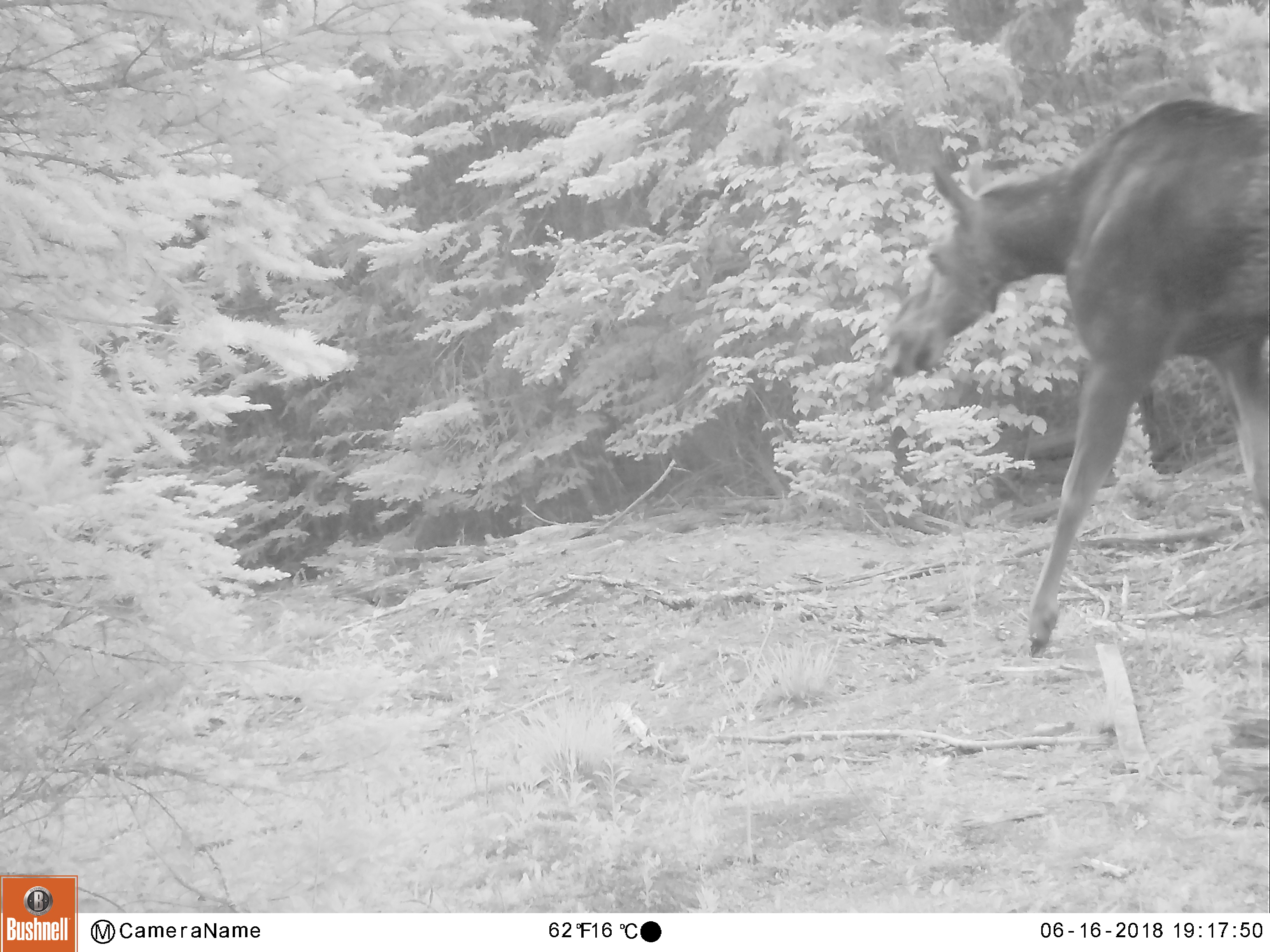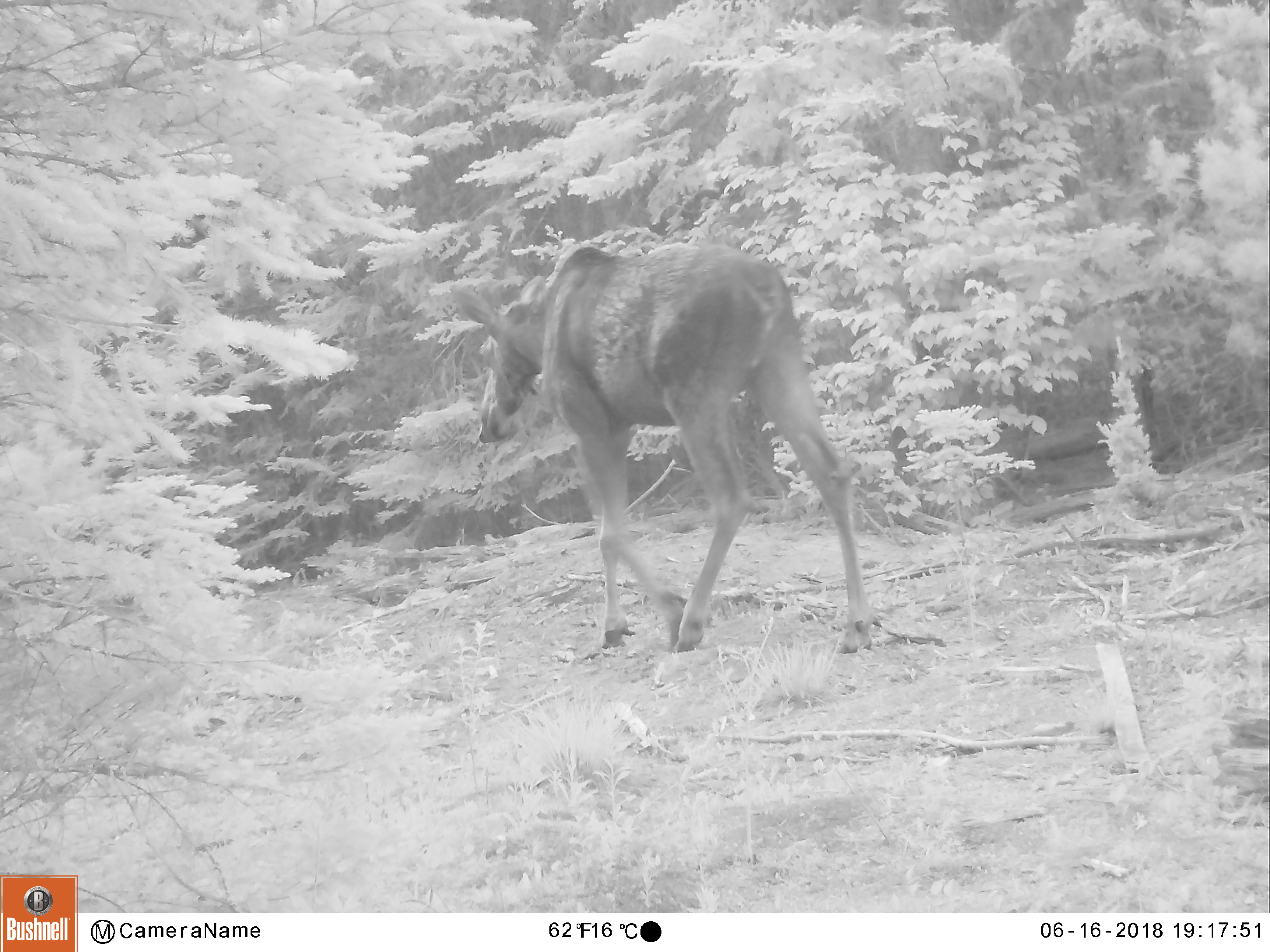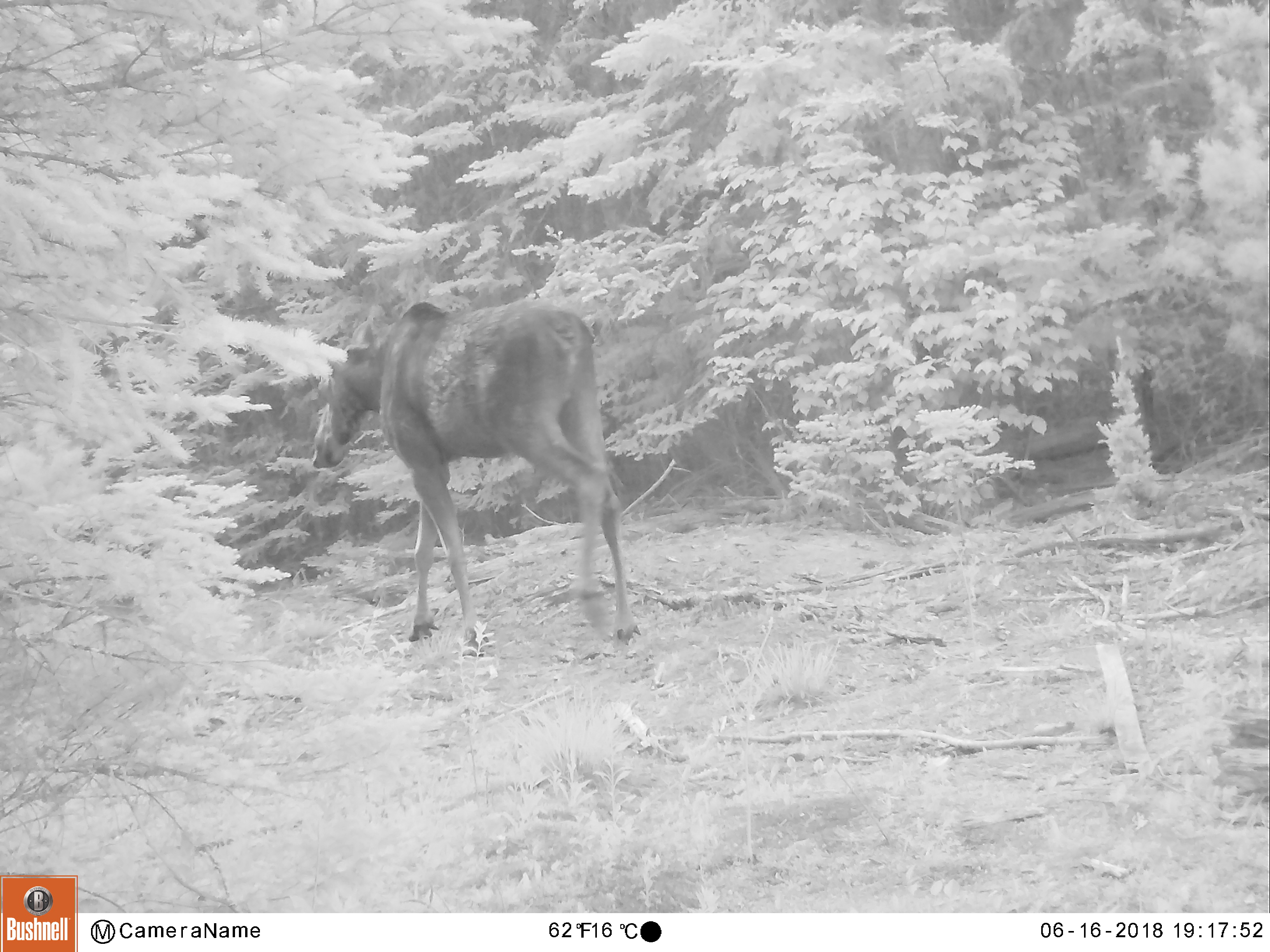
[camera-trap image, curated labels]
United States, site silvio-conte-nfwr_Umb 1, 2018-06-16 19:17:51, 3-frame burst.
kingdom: Animalia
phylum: Chordata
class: Mammalia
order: Artiodactyla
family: Cervidae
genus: Alces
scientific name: Alces alces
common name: moose